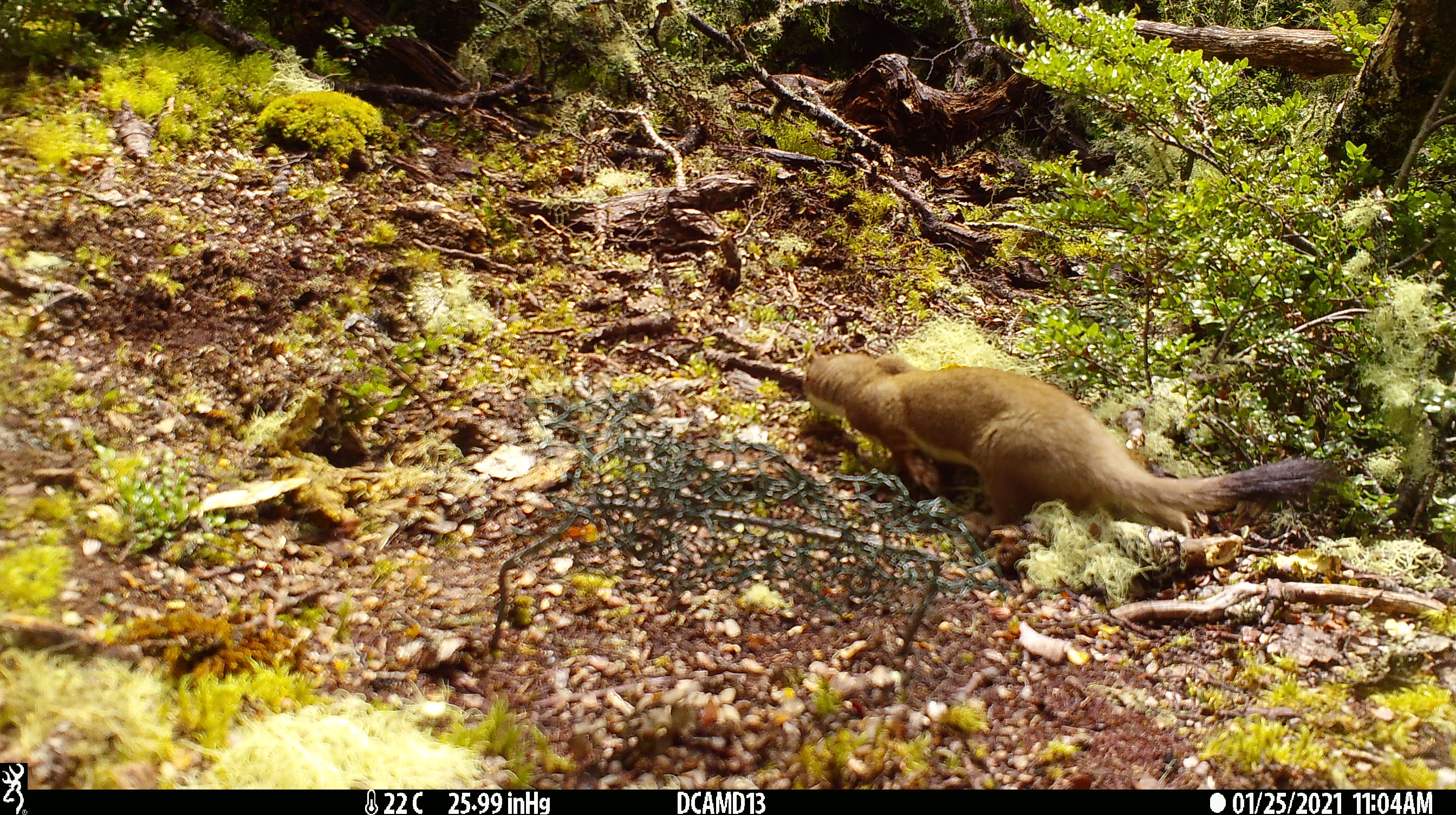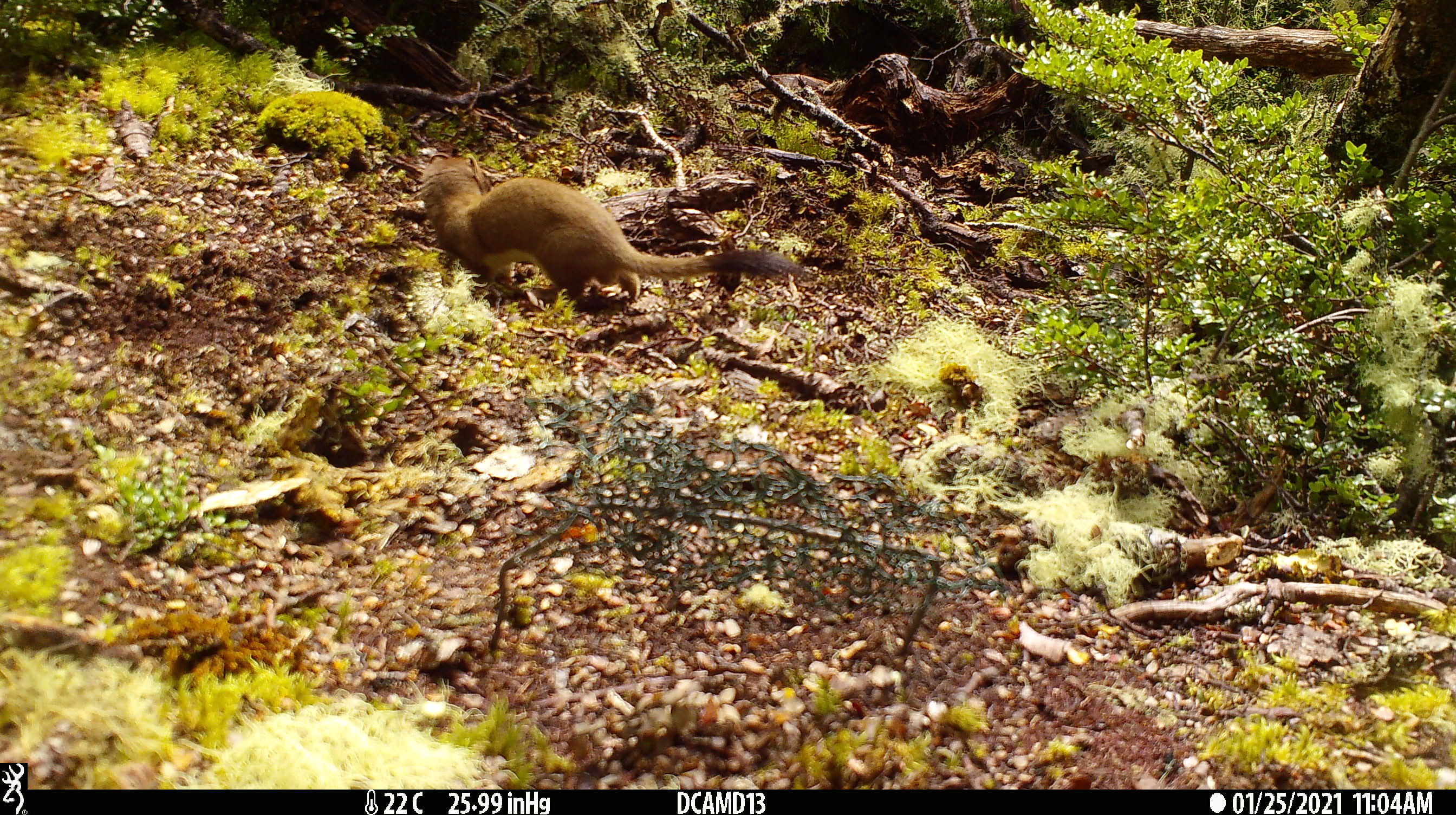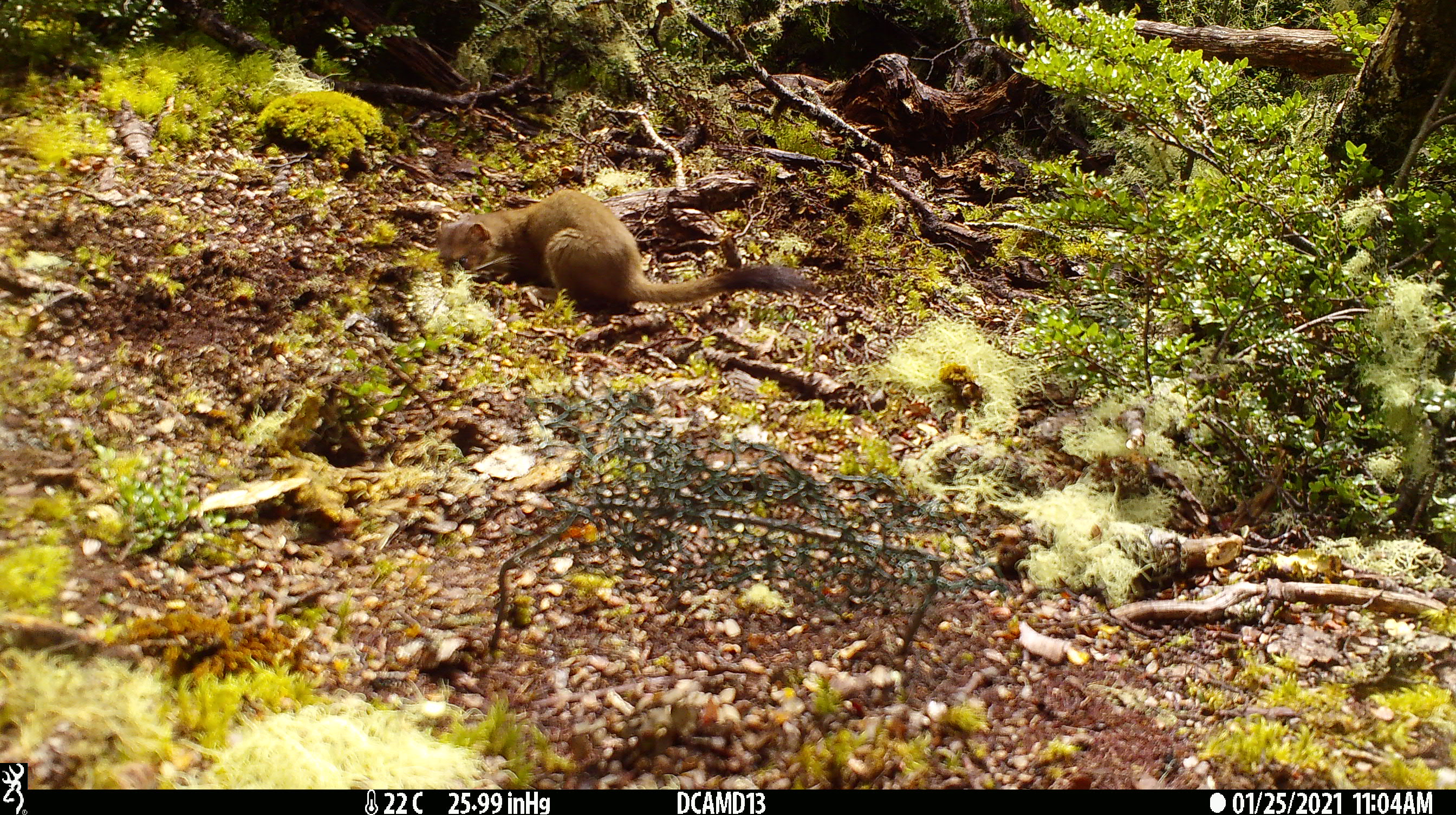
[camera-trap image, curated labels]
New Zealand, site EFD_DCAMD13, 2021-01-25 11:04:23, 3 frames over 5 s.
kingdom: Animalia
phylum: Chordata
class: Mammalia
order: Carnivora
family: Mustelidae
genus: Mustela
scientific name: Mustela erminea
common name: stoat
Stoat (Mustela erminea).